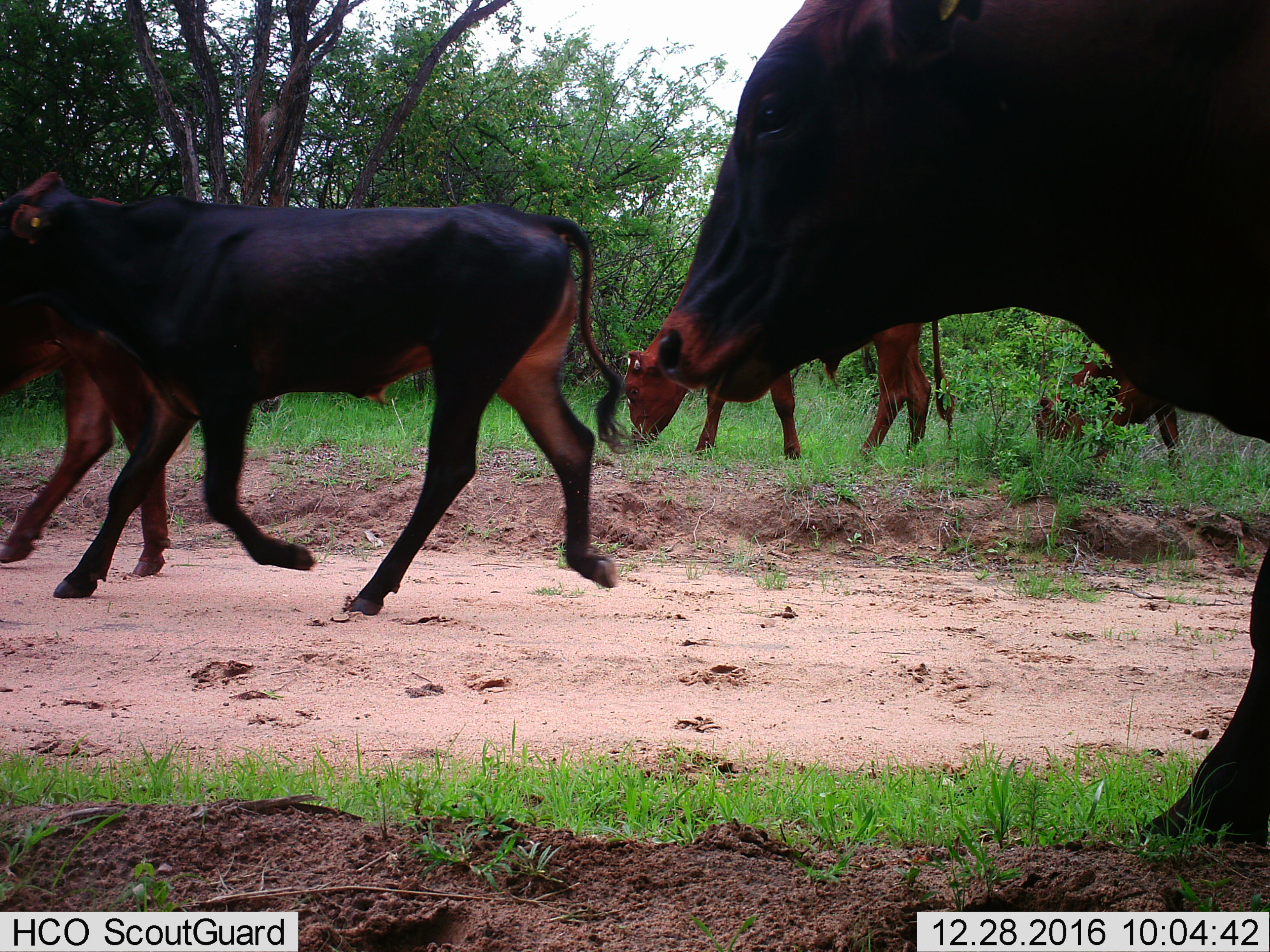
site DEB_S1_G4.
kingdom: Animalia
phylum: Chordata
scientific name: Vertebrata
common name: domestic animal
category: domesticanimal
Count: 5.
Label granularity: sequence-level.